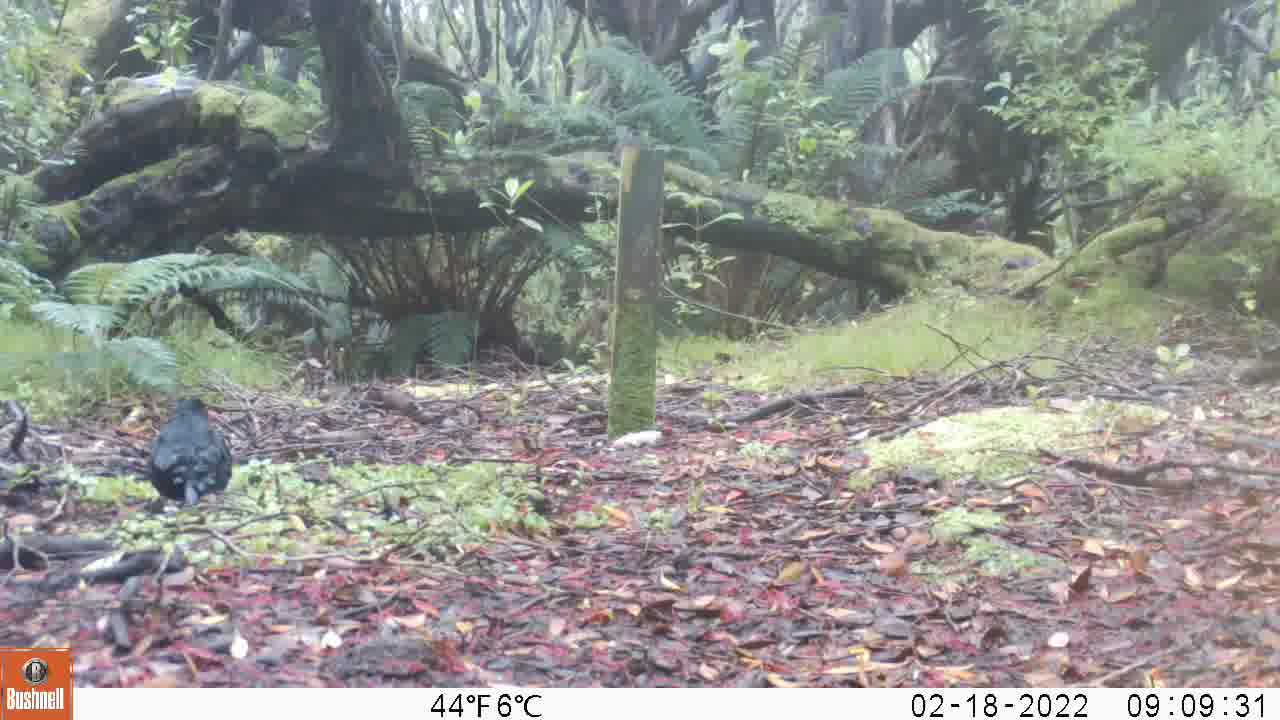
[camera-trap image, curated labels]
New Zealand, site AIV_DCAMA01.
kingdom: Animalia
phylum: Chordata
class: Aves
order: Passeriformes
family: Turdidae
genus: Turdus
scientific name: Turdus merula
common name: eurasian blackbird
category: blackbird